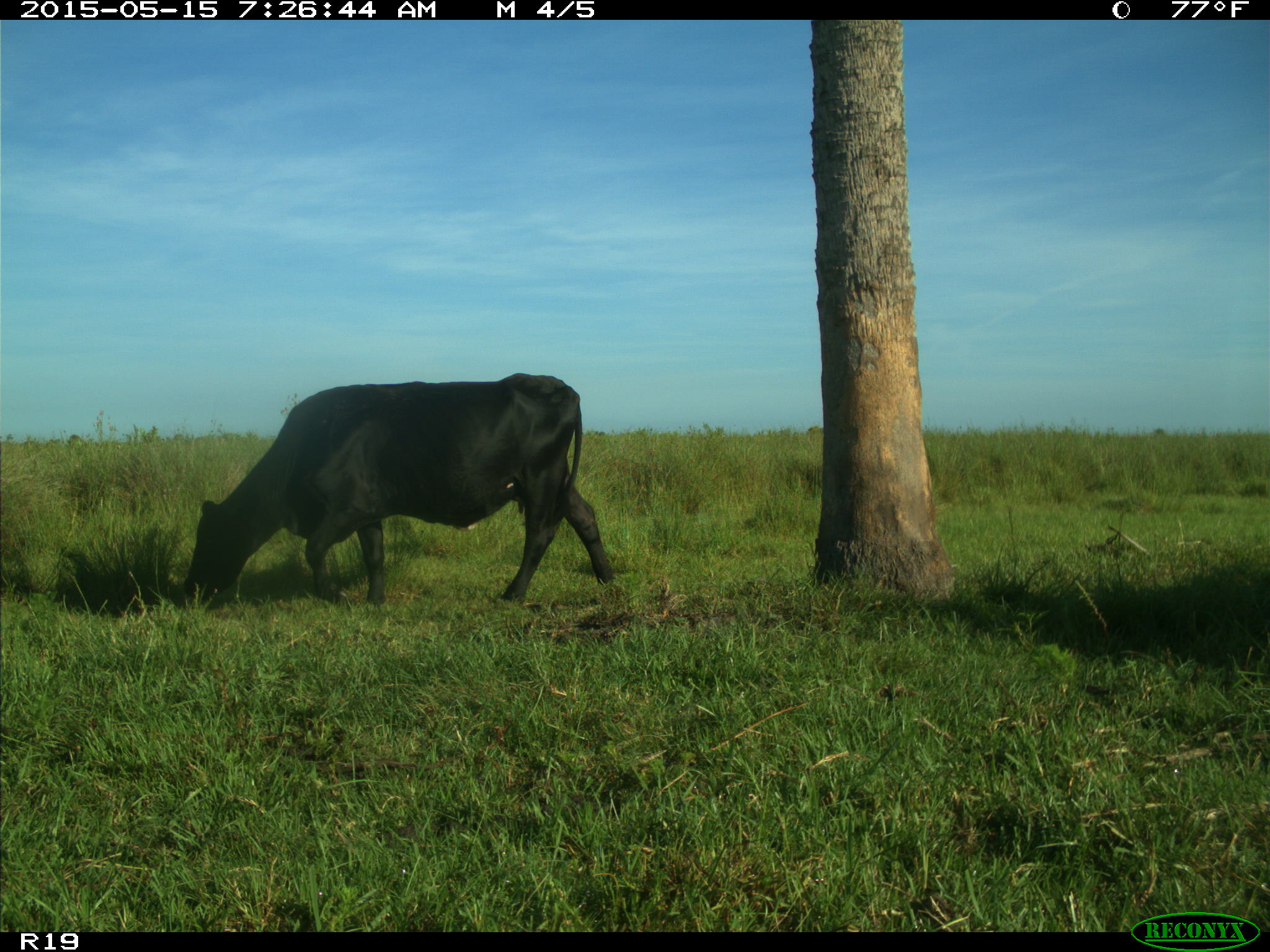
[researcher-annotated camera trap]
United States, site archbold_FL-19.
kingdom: Animalia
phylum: Chordata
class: Mammalia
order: Artiodactyla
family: Bovidae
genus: Bos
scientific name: Bos taurus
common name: domestic cow